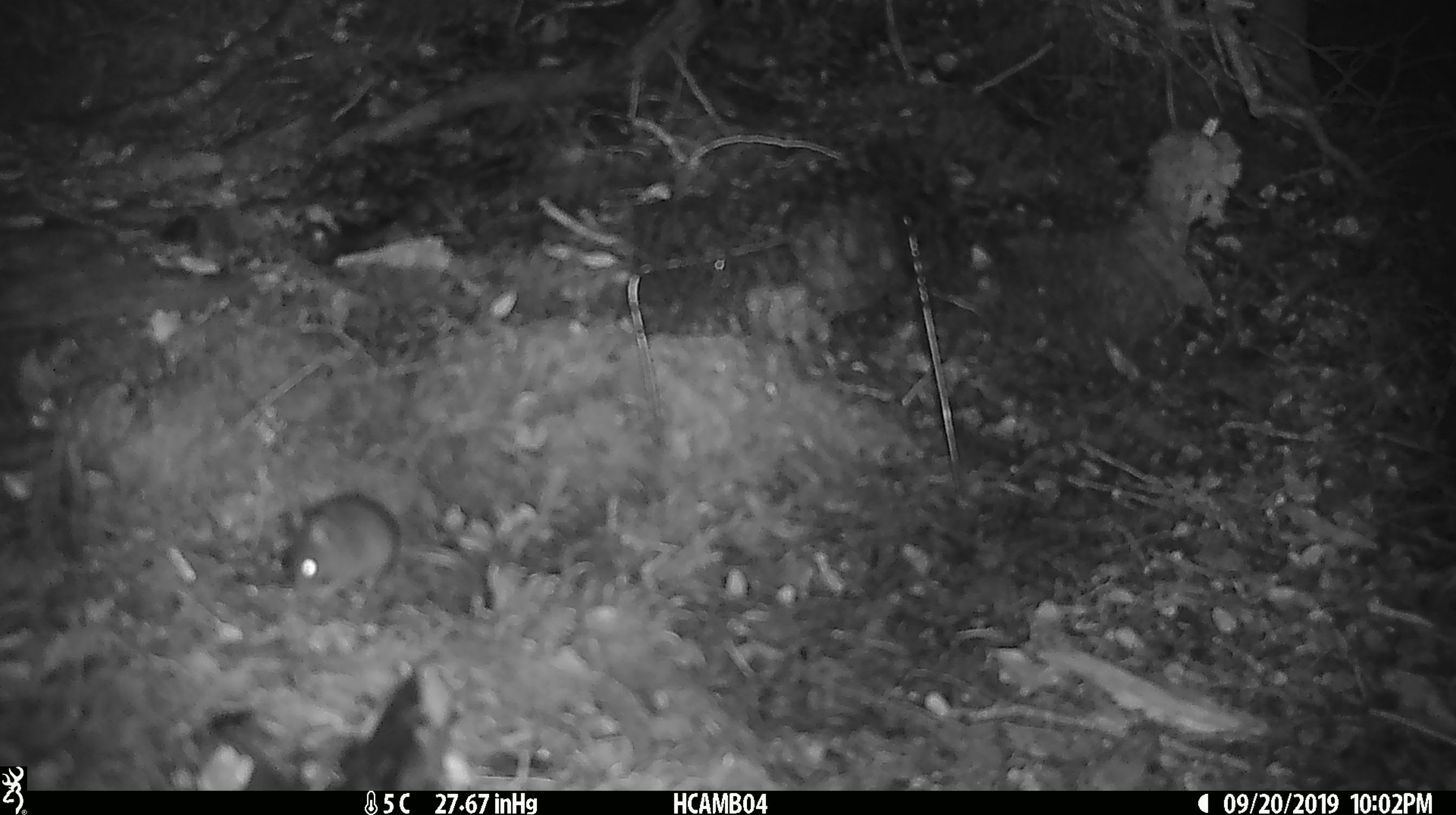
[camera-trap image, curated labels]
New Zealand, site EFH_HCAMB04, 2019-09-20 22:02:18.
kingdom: Animalia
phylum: Chordata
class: Mammalia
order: Rodentia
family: Muridae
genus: Mus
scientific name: Mus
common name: mouse